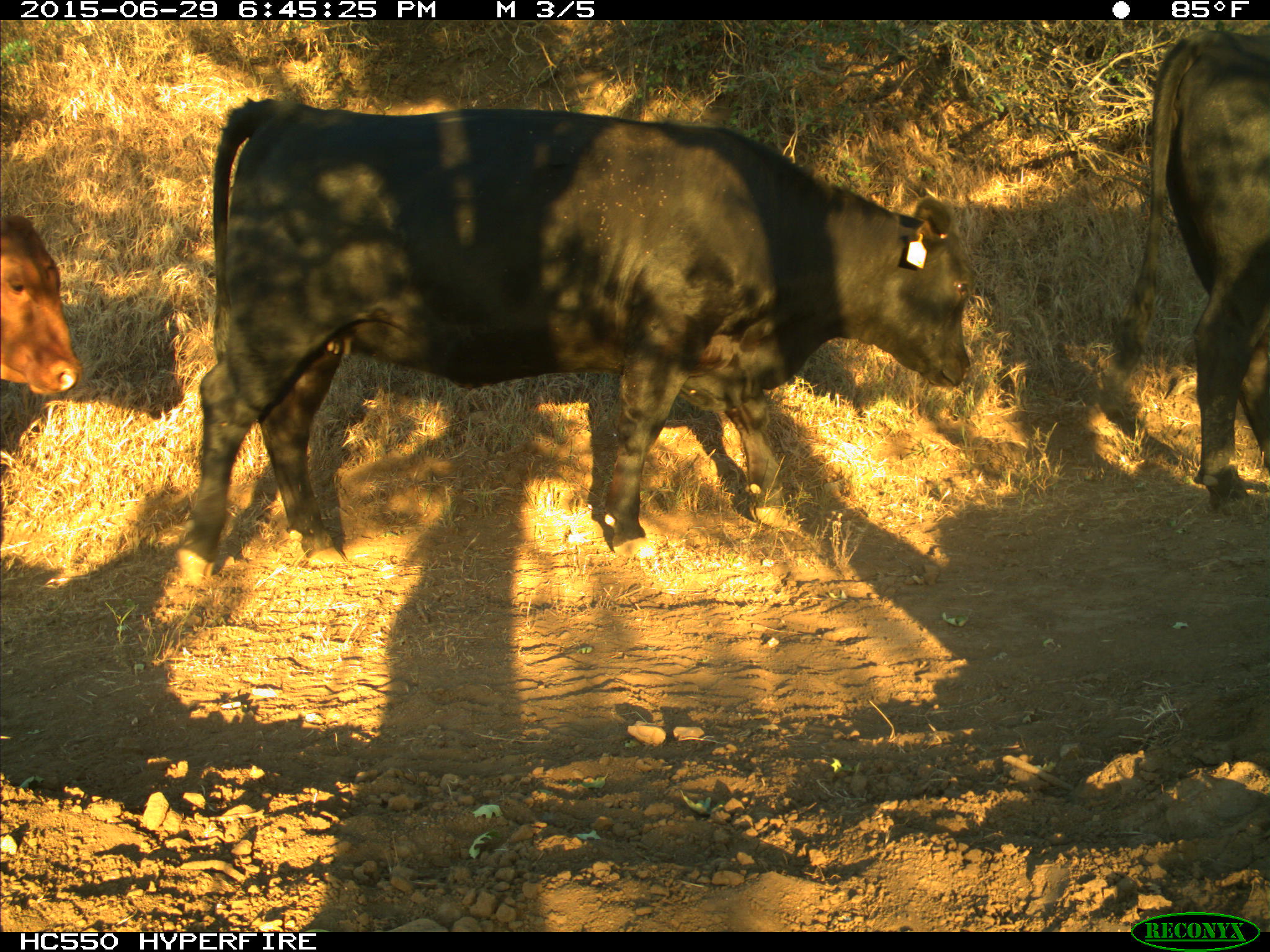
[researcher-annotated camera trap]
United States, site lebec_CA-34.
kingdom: Animalia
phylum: Chordata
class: Mammalia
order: Artiodactyla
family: Bovidae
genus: Bos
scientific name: Bos taurus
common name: domestic cow